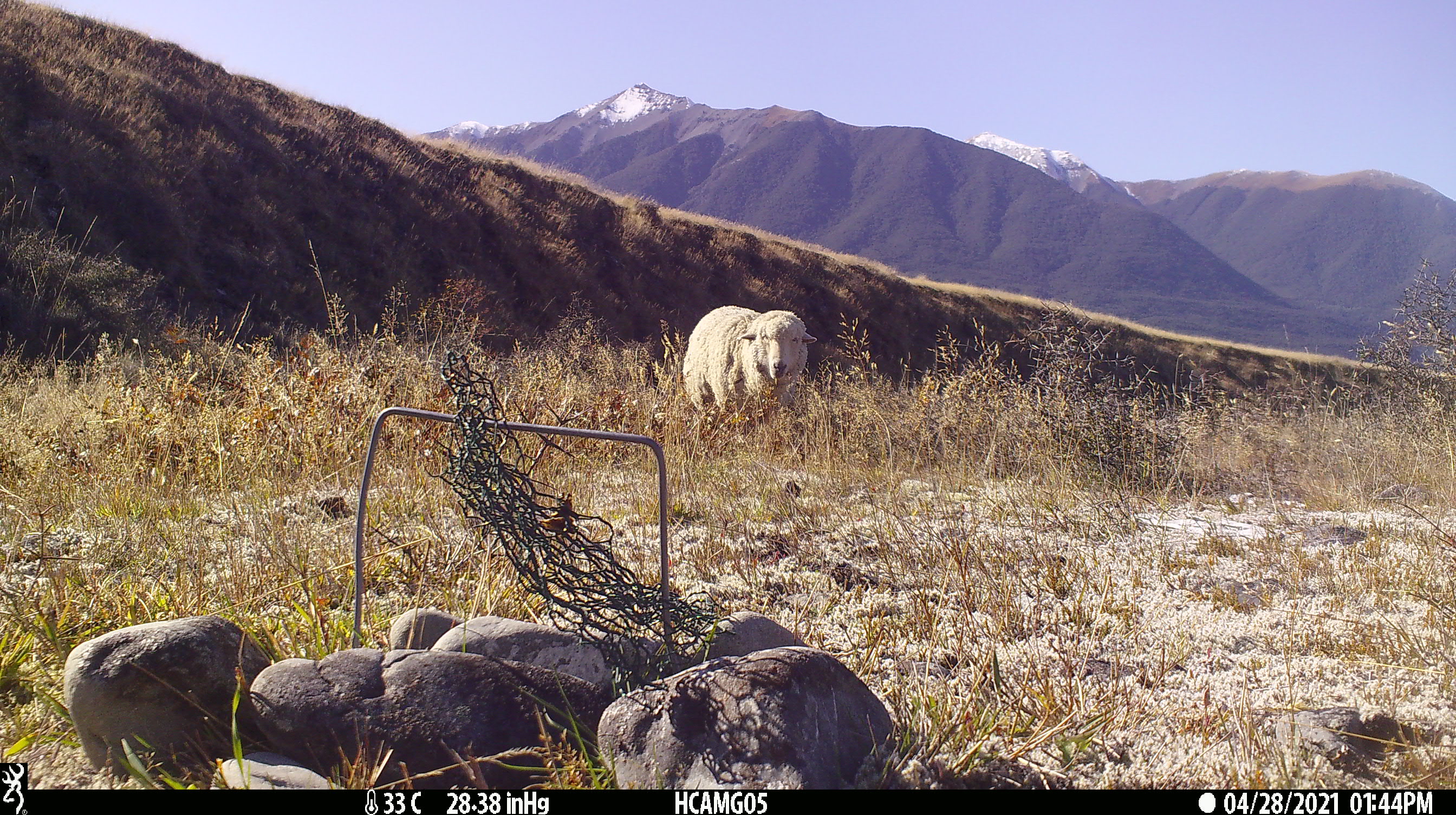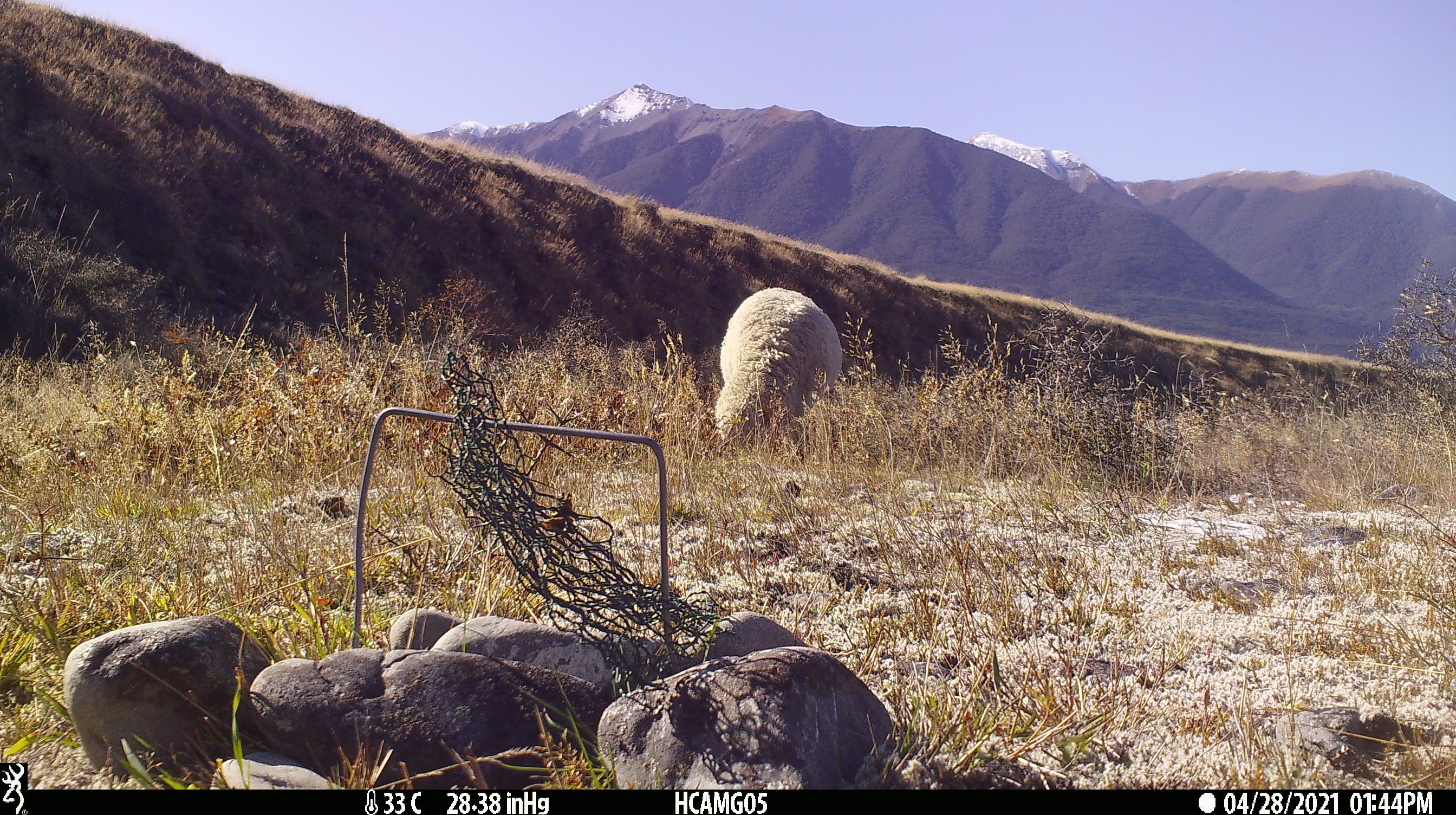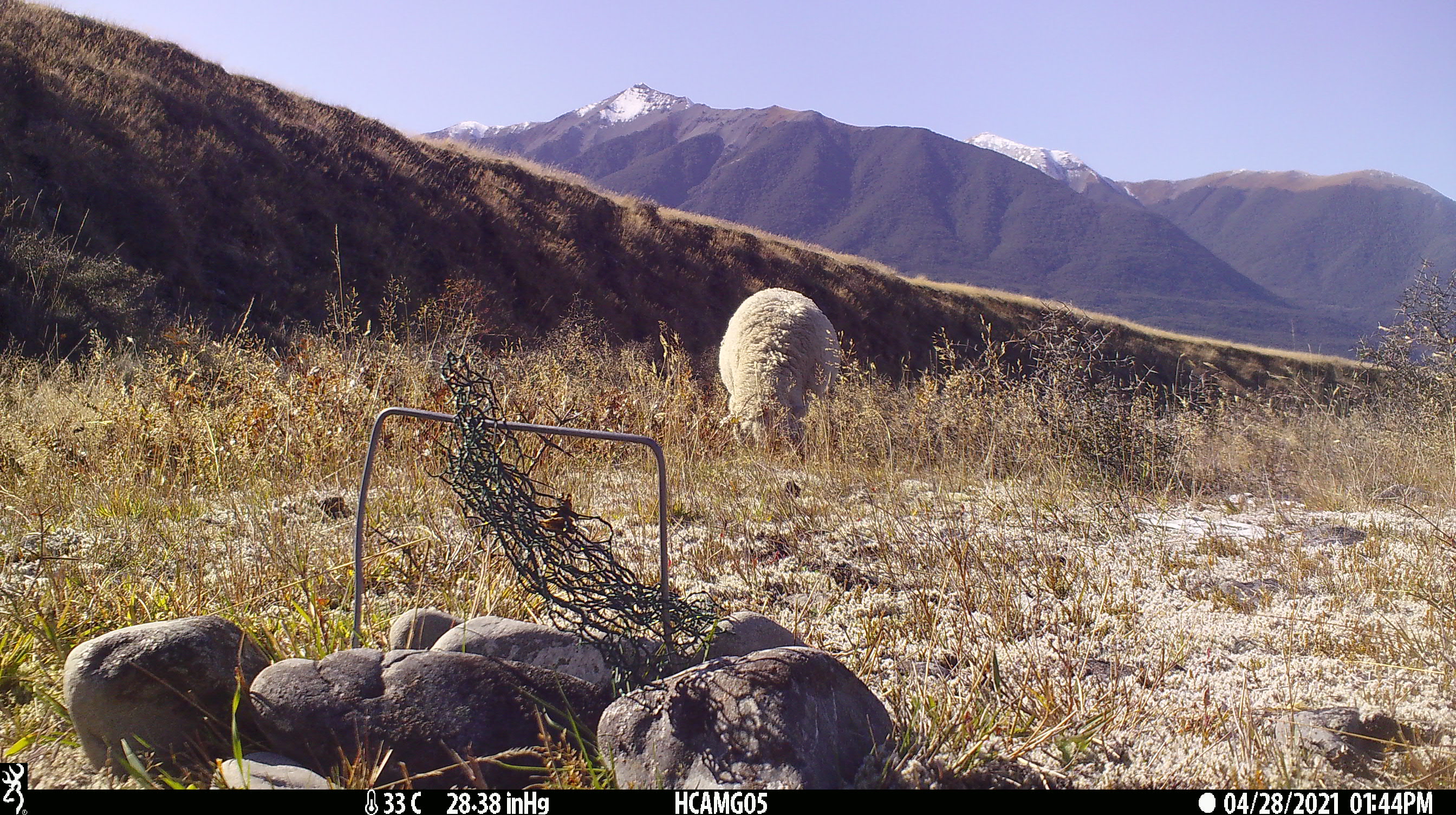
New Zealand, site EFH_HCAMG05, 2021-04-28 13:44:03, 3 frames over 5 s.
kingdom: Animalia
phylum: Chordata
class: Mammalia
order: Artiodactyla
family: Bovidae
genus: Ovis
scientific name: Ovis aries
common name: domestic sheep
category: sheep